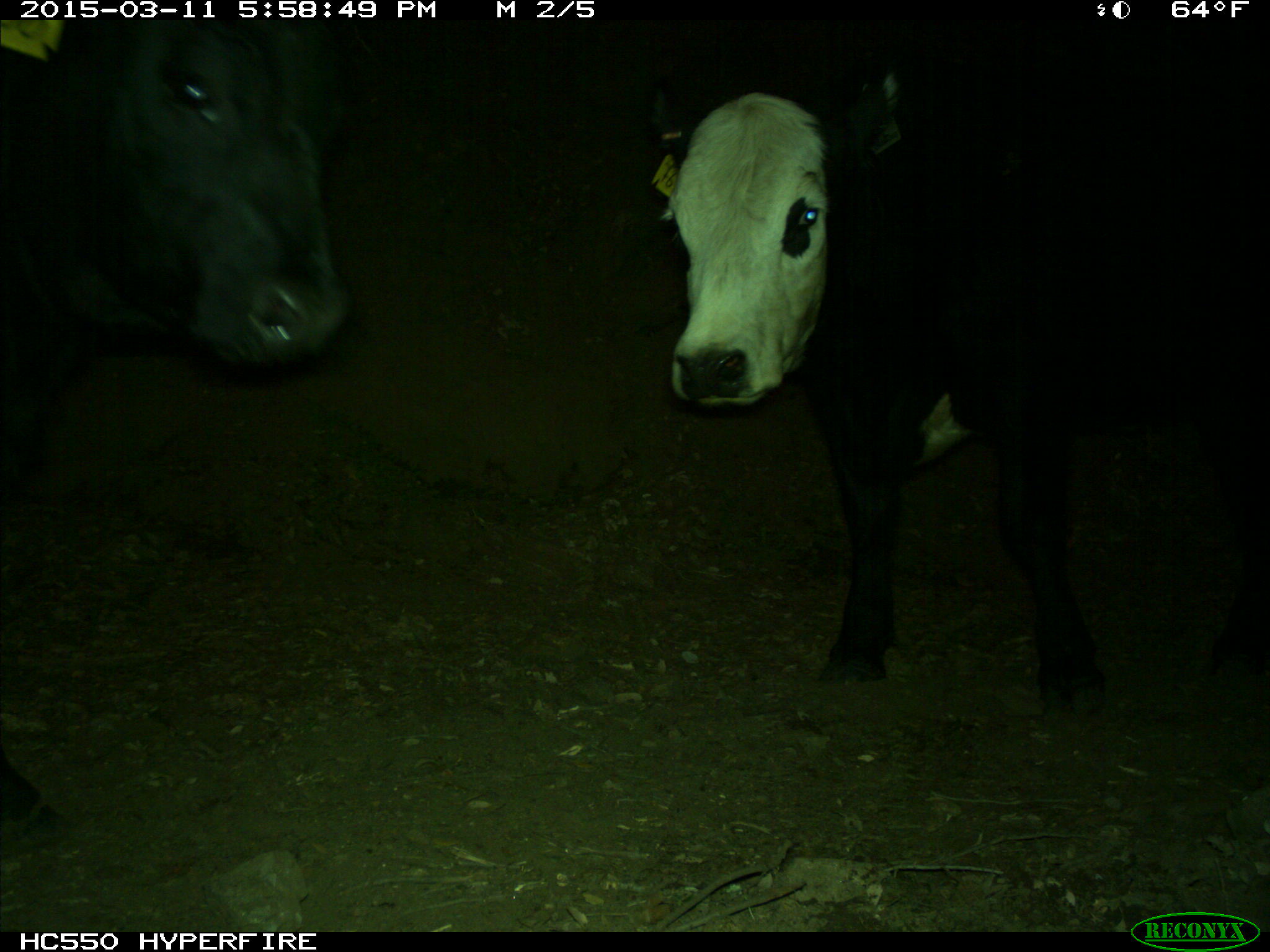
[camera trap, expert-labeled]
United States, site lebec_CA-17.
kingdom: Animalia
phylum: Chordata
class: Mammalia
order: Artiodactyla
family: Bovidae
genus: Bos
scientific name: Bos taurus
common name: domestic cow